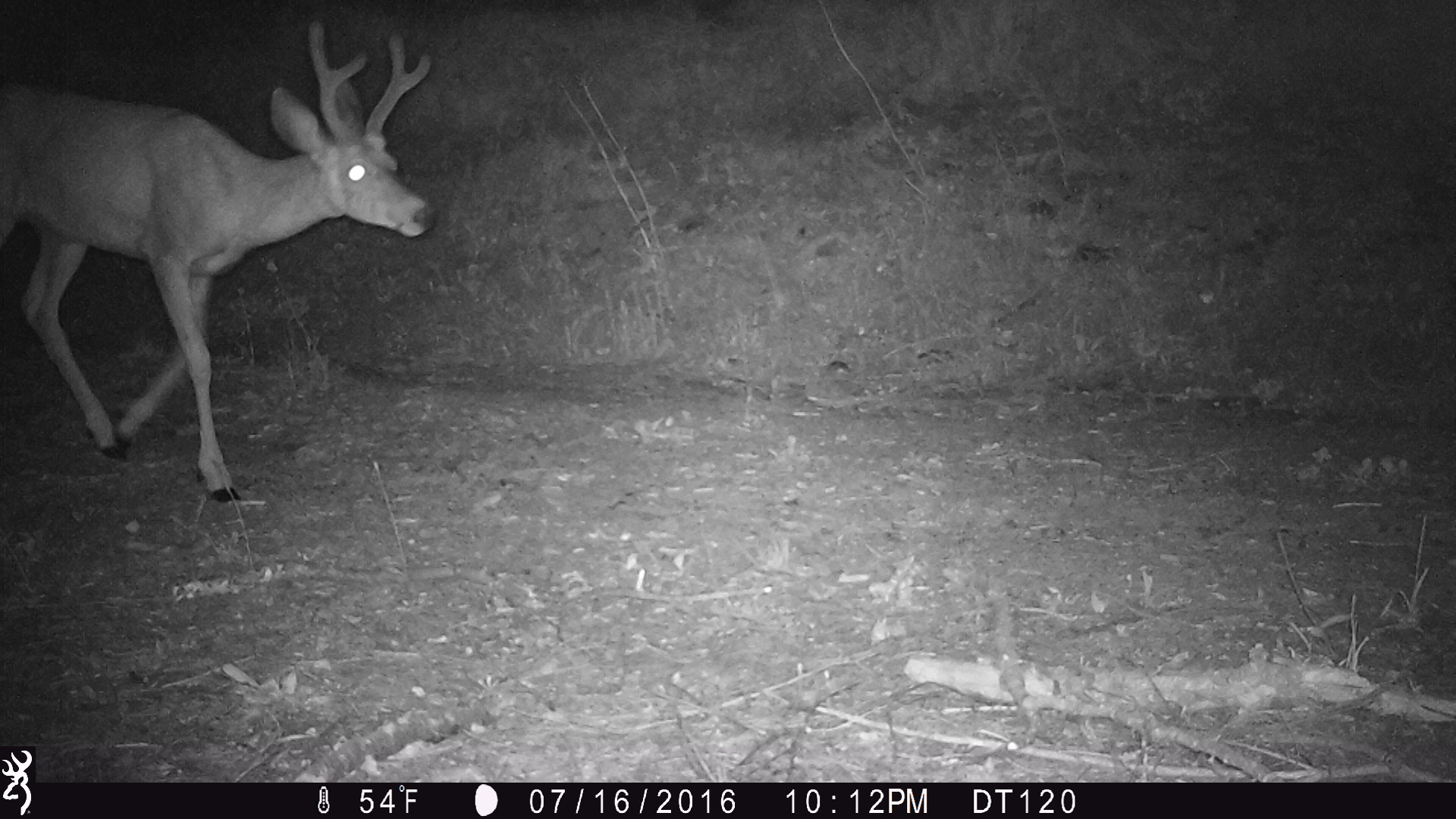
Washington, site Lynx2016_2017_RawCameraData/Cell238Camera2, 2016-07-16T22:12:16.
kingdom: Animalia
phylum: Chordata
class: Mammalia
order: Artiodactyla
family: Cervidae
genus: Odocoileus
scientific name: Odocoileus hemionus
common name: mule deer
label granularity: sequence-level